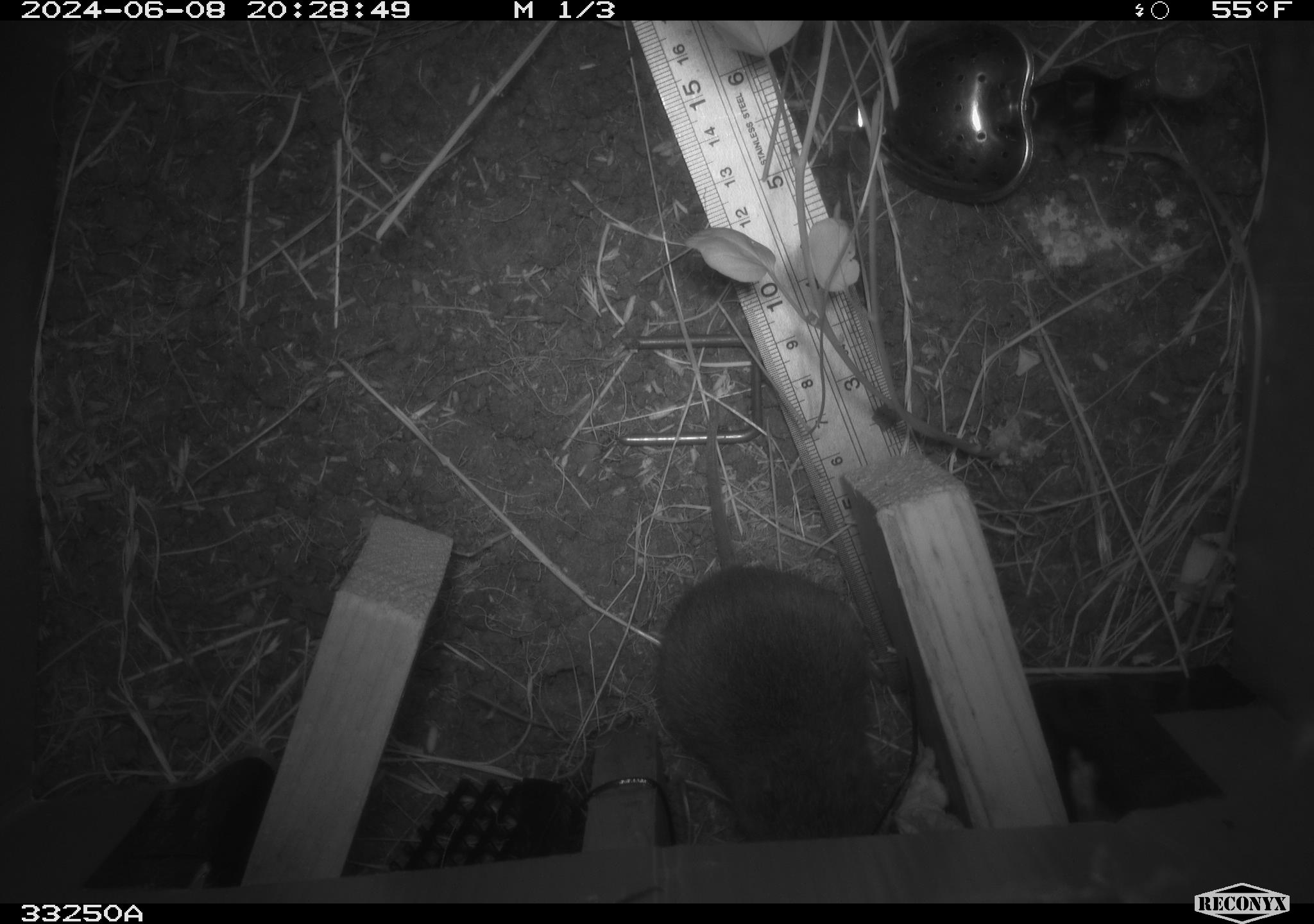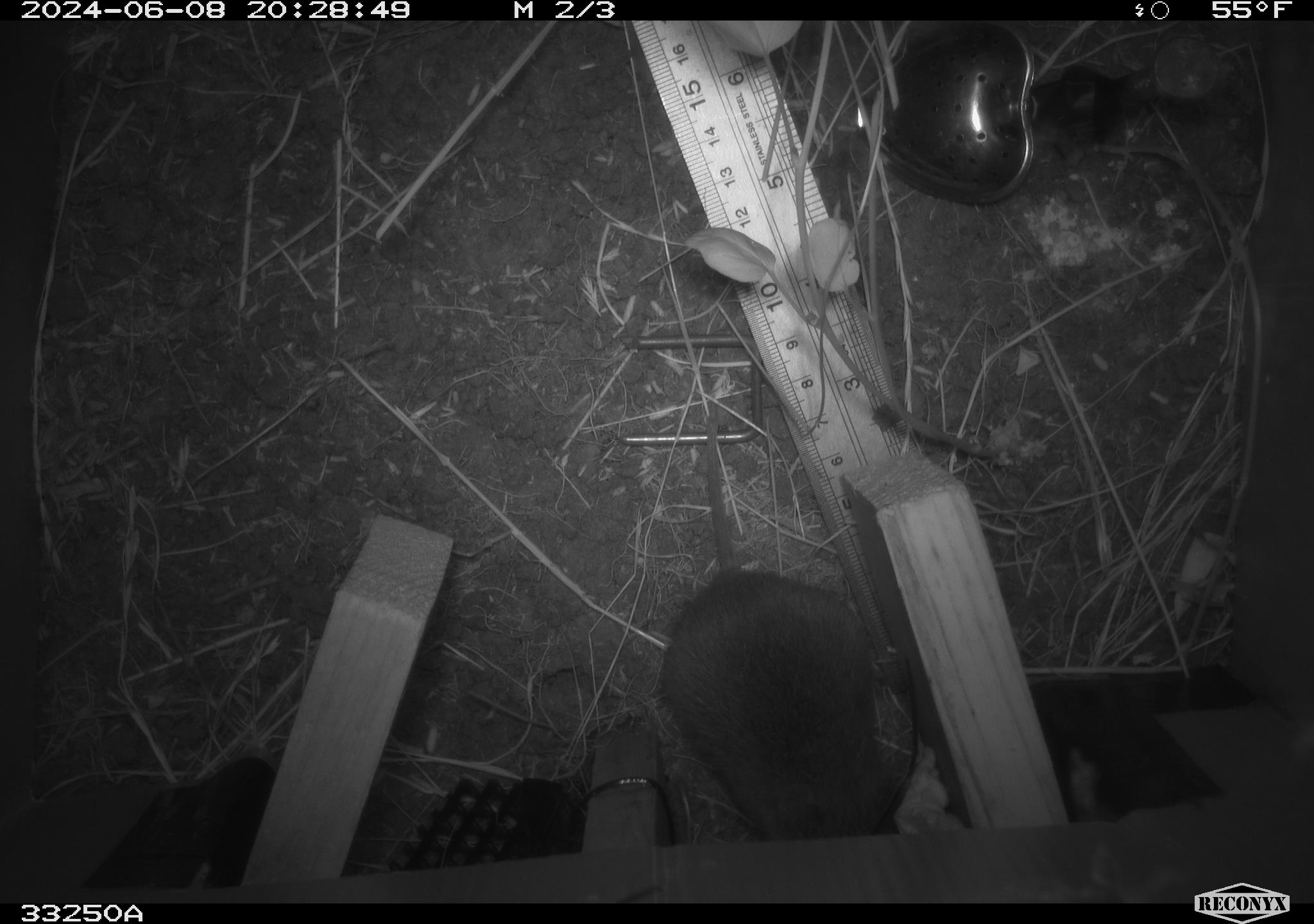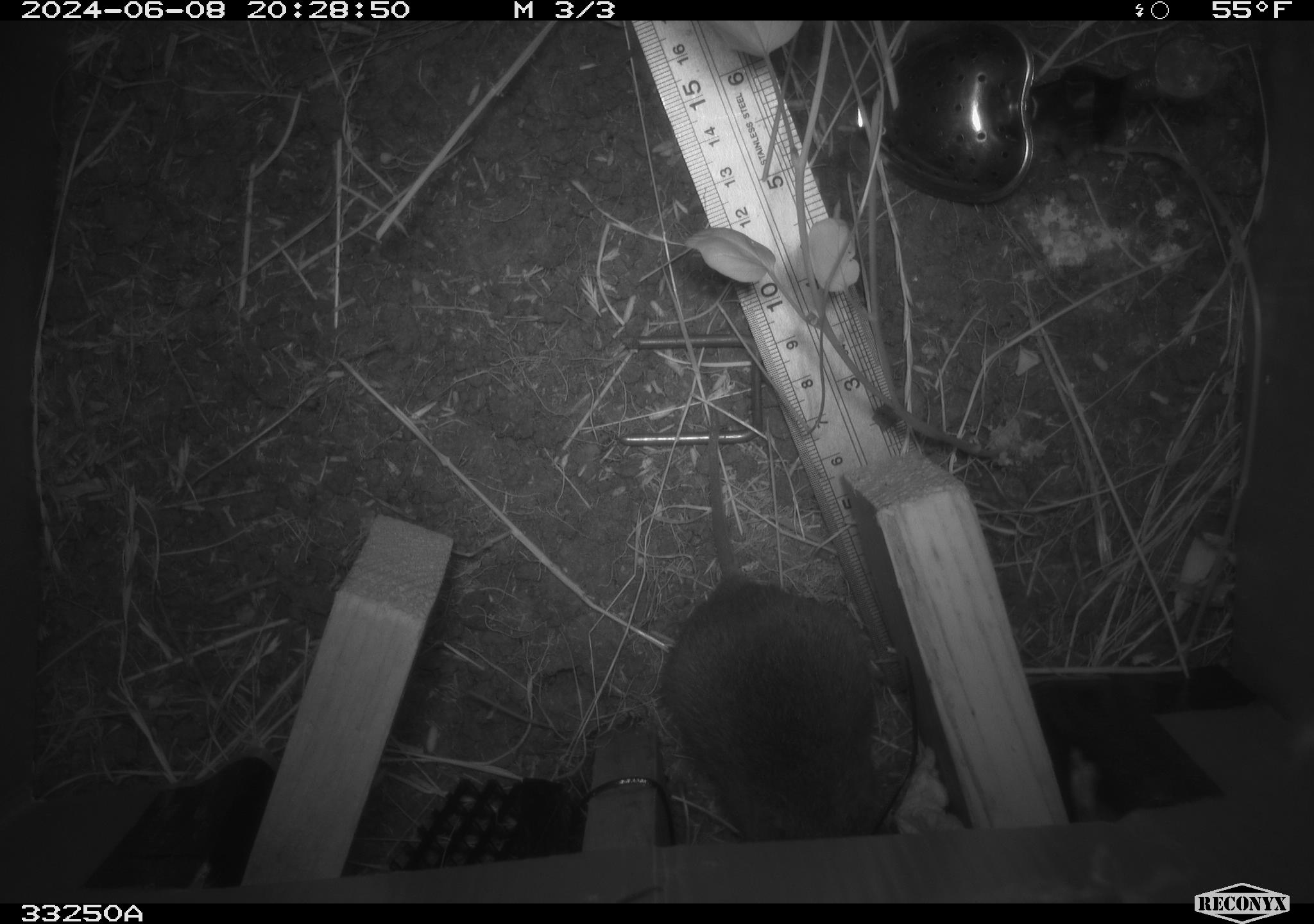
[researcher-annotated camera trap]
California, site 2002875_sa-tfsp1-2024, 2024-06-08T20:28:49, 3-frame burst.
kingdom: Animalia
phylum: Chordata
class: Mammalia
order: Rodentia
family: Cricetidae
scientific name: Arvicolinae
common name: voles, lemmings, and muskrats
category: arvicolinae subfamily